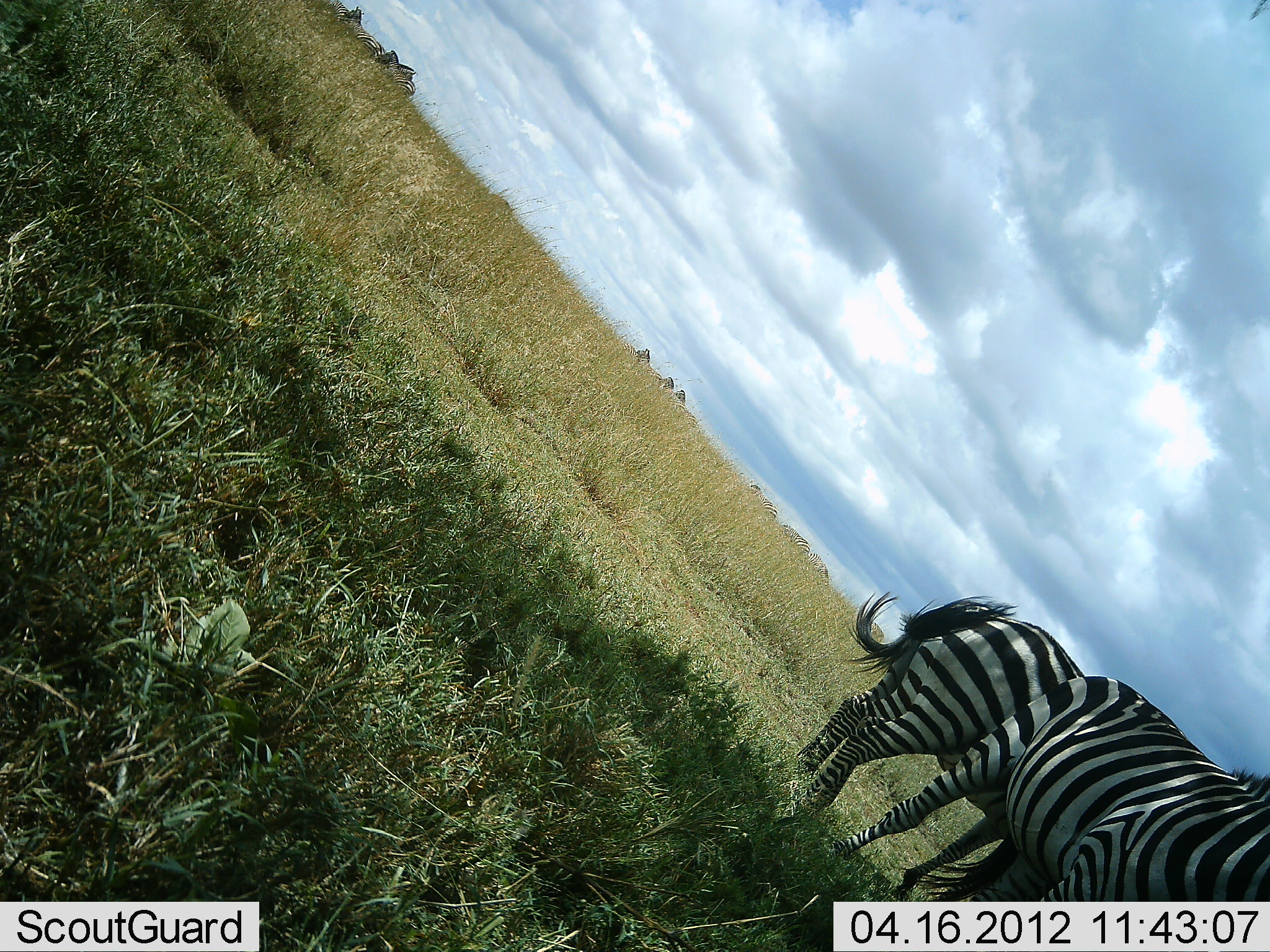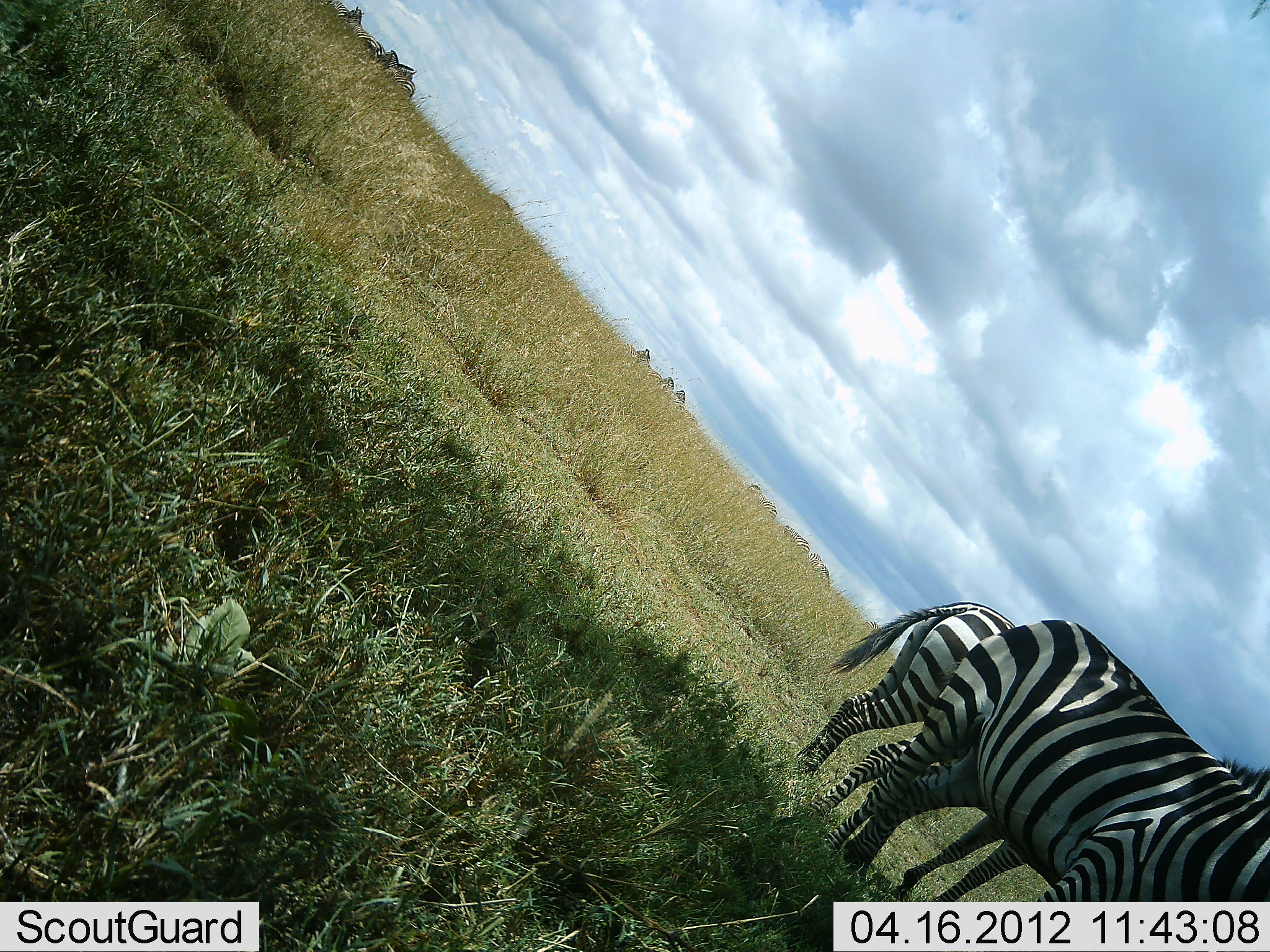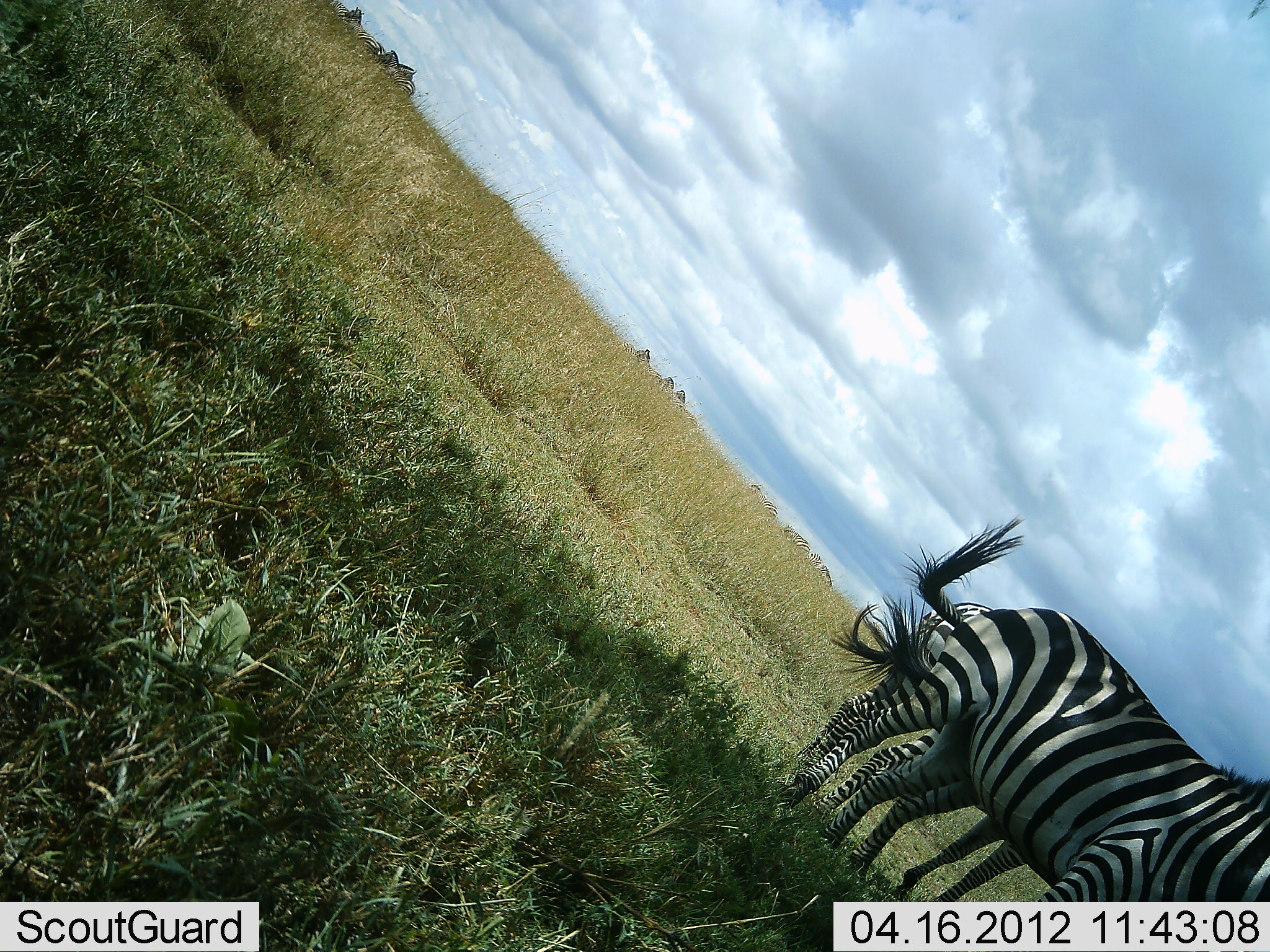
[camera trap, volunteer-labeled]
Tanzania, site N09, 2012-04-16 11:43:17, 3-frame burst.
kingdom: Animalia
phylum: Chordata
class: Mammalia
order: Perissodactyla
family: Equidae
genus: Equus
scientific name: Equus quagga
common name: plains zebra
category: zebra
Zebra (plains zebra) (Equus quagga), count 2. Behavior (volunteer vote fractions): standing 81%, resting 7%, moving 7%, interacting 7%. Young present (vote fraction): 4%. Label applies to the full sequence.